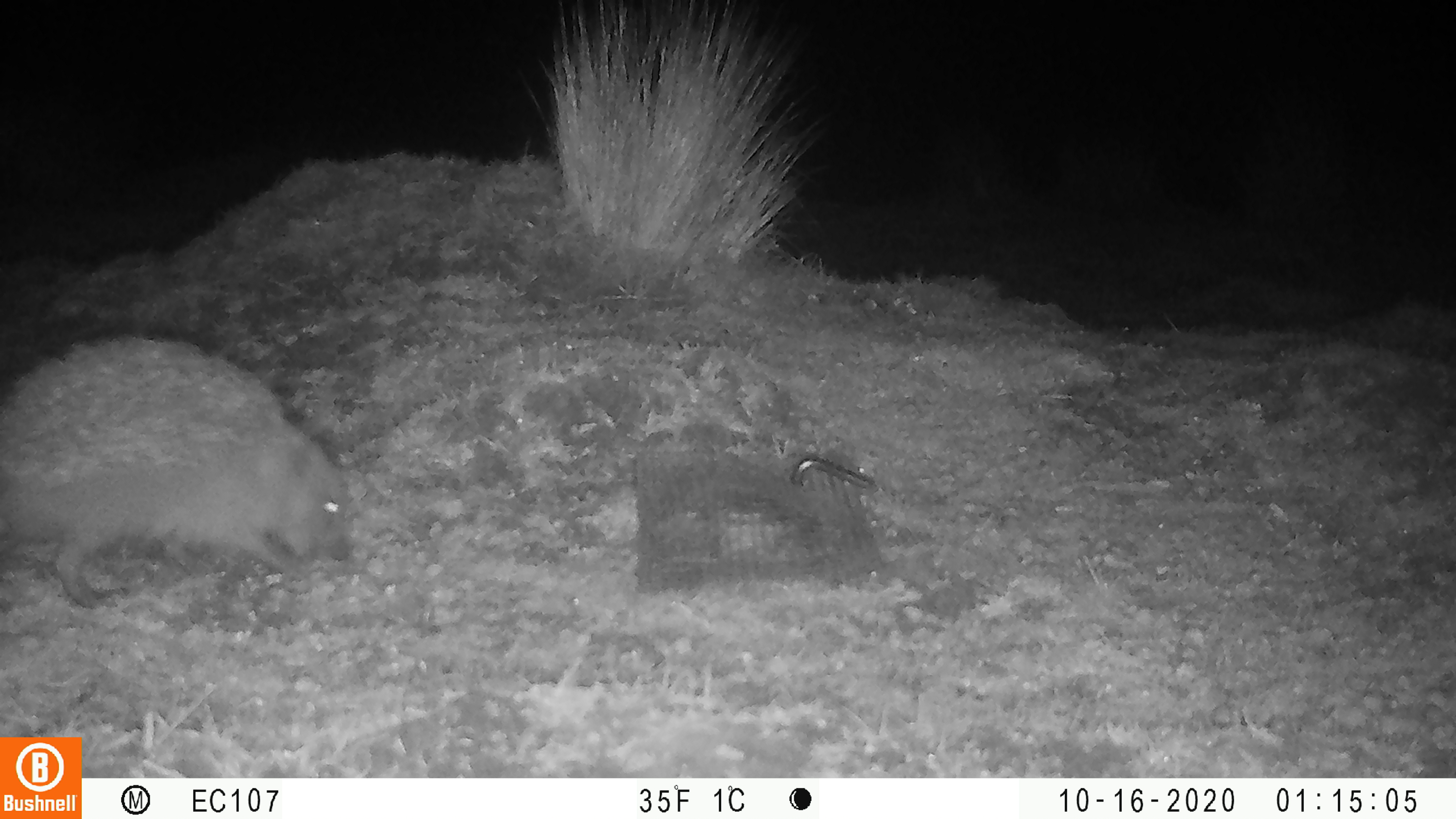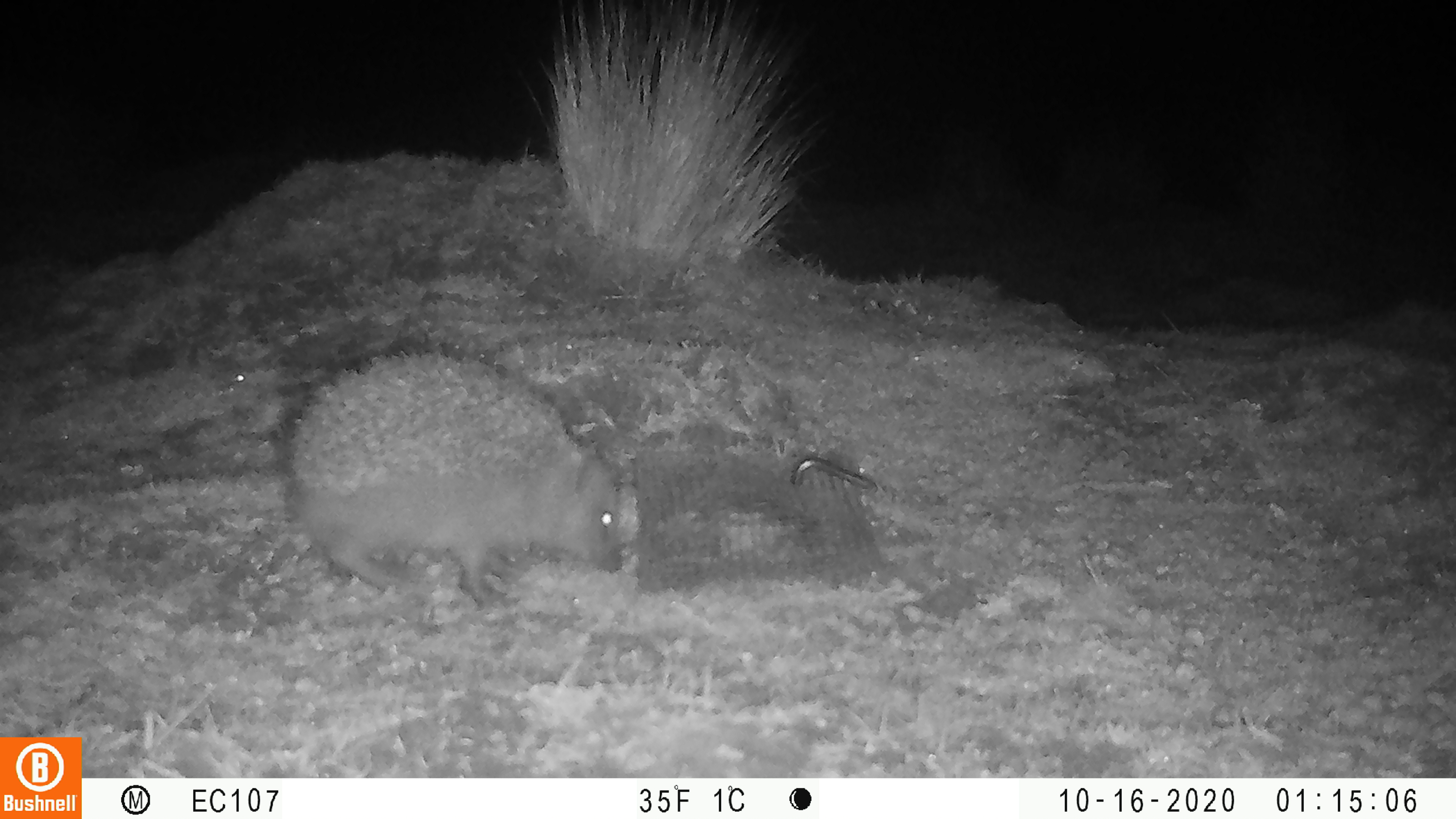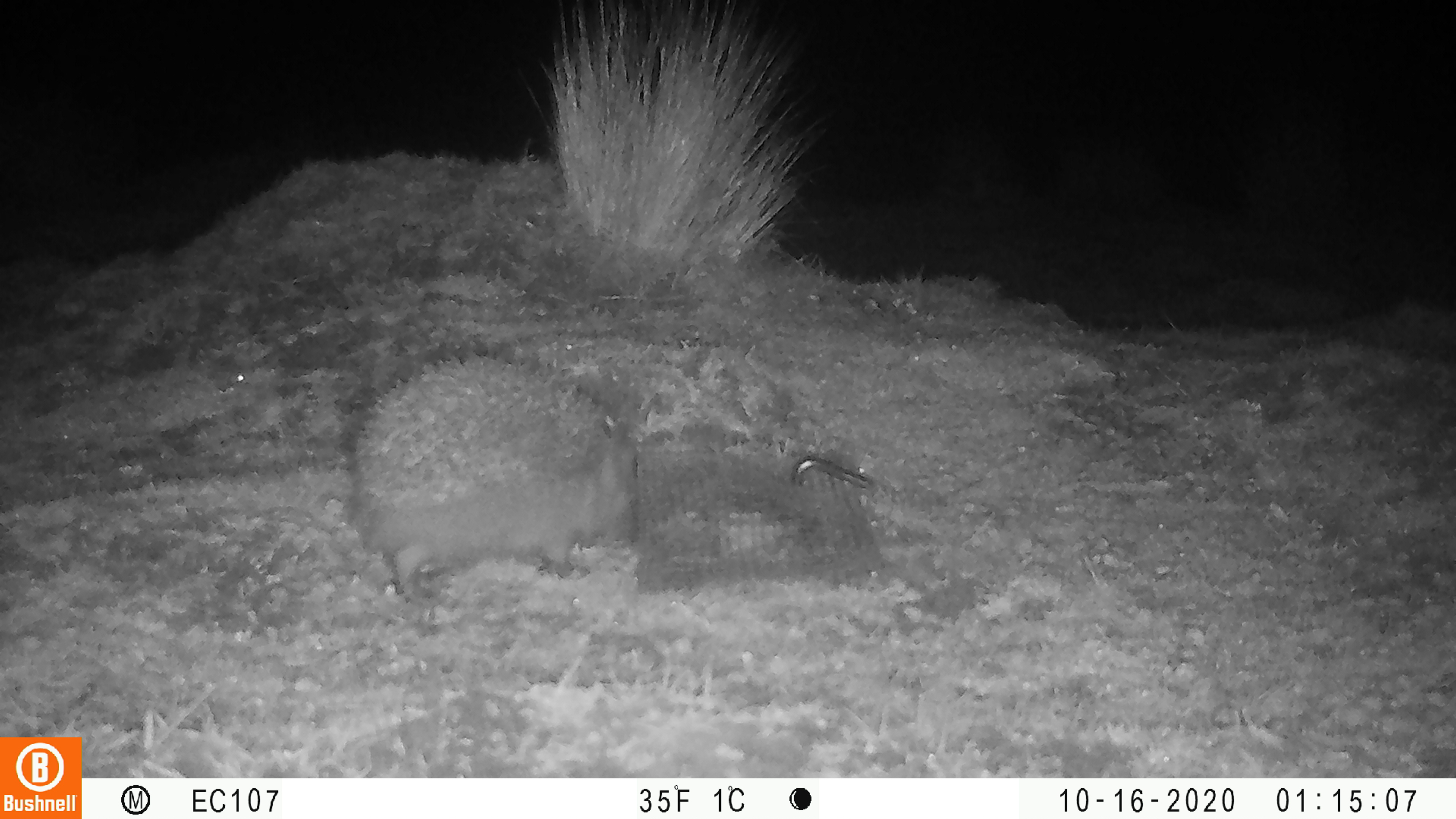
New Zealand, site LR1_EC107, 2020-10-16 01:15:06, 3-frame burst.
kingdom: Animalia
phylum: Chordata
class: Mammalia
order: Eulipotyphla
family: Erinaceidae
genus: Erinaceus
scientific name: Erinaceus europaeus europaeus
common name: european hedgehog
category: hedgehog